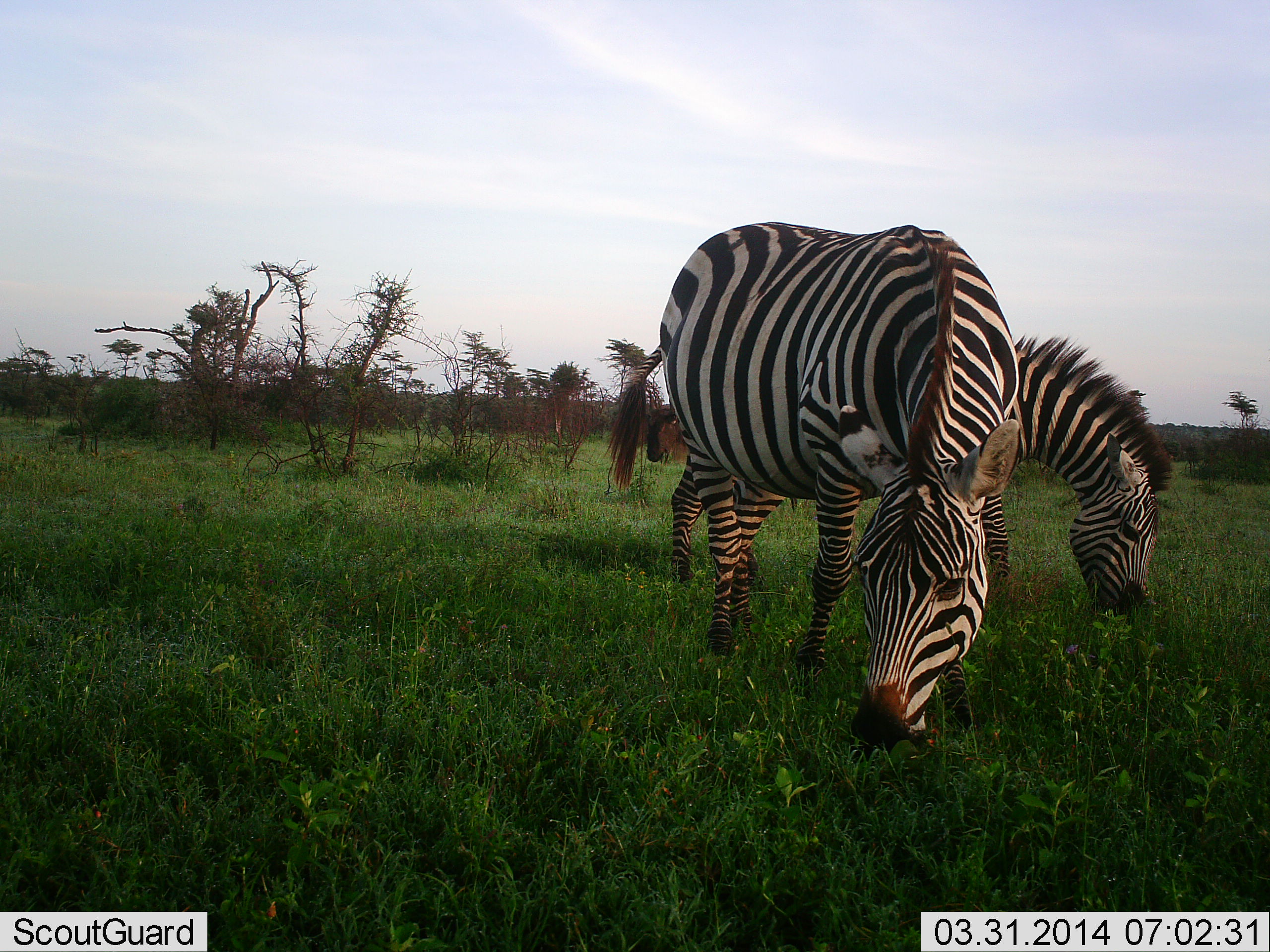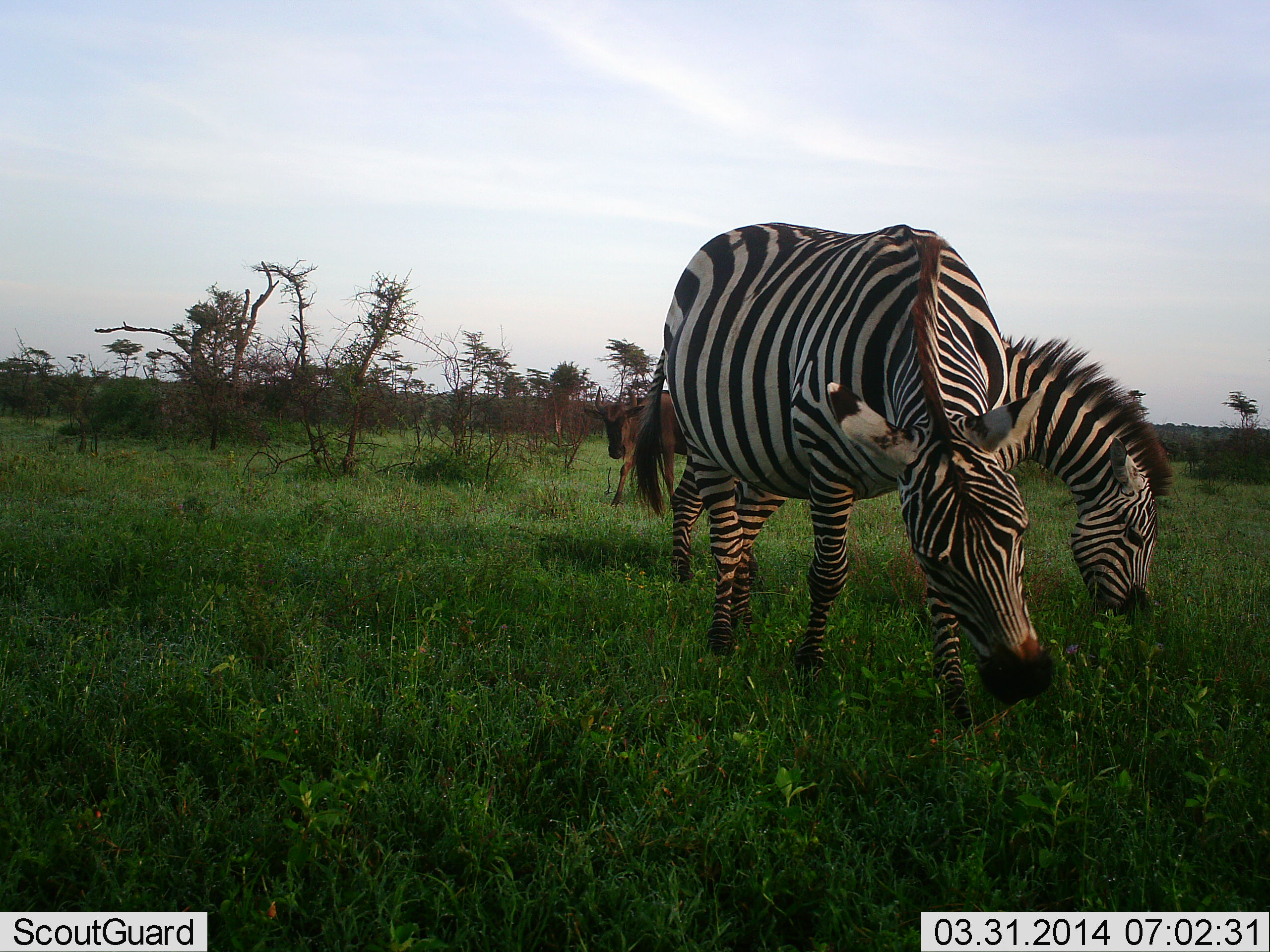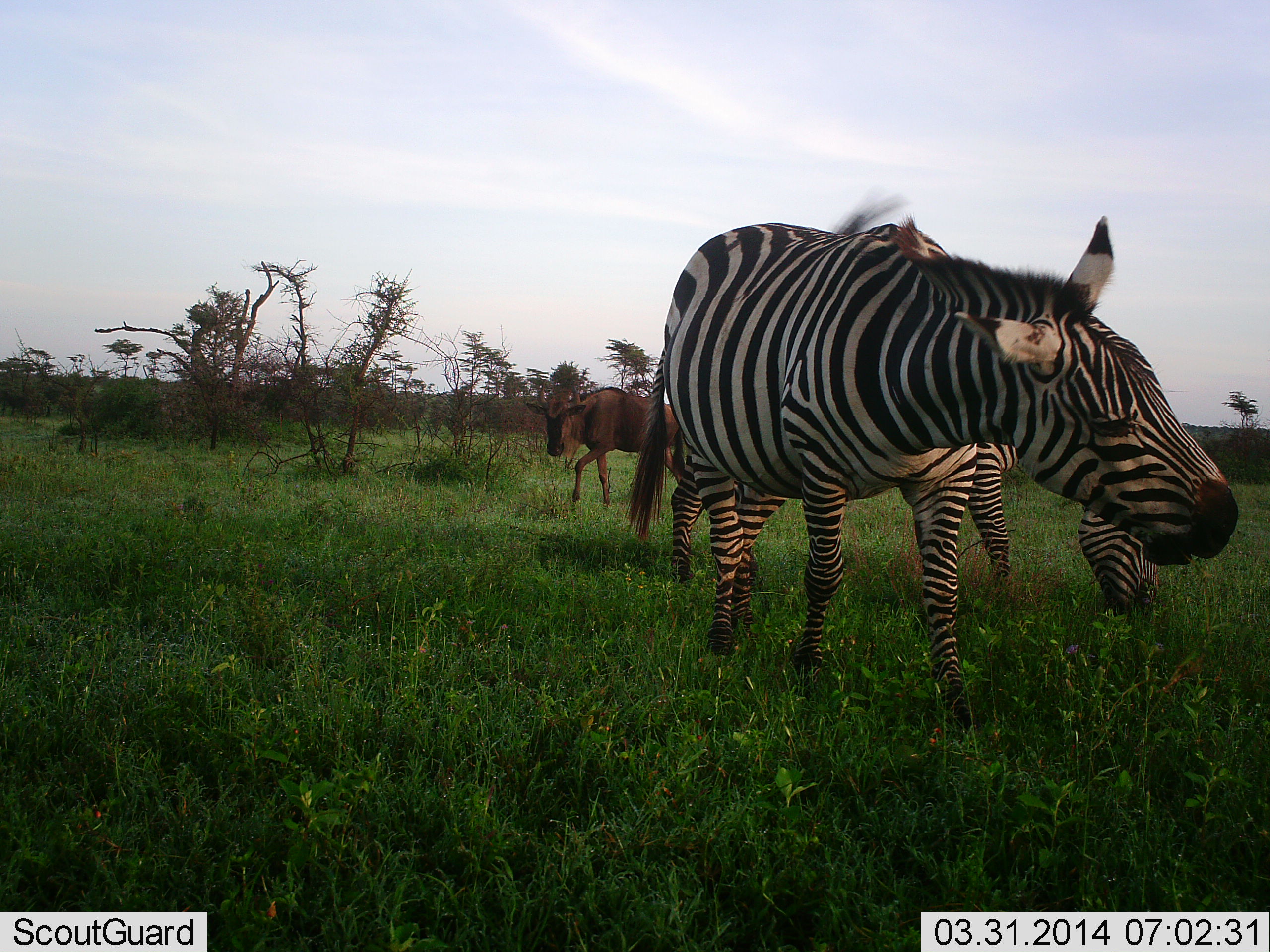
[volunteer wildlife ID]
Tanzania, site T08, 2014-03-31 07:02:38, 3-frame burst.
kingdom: Animalia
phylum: Chordata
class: Mammalia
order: Artiodactyla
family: Bovidae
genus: Connochaetes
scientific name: Connochaetes taurinus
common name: blue wildebeest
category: wildebeest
Wildebeest (blue wildebeest) (Connochaetes taurinus), count 1. Behavior (volunteer vote fractions): standing 10%, resting 0%, moving 70%, interacting 0%. Young present (vote fraction): 0%. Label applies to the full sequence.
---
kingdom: Animalia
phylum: Chordata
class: Mammalia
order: Perissodactyla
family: Equidae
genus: Equus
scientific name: Equus quagga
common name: plains zebra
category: zebra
Zebra (plains zebra) (Equus quagga), count 2. Behavior (volunteer vote fractions): standing 21%, resting 0%, moving 7%, interacting 0%. Young present (vote fraction): 0%. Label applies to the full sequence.